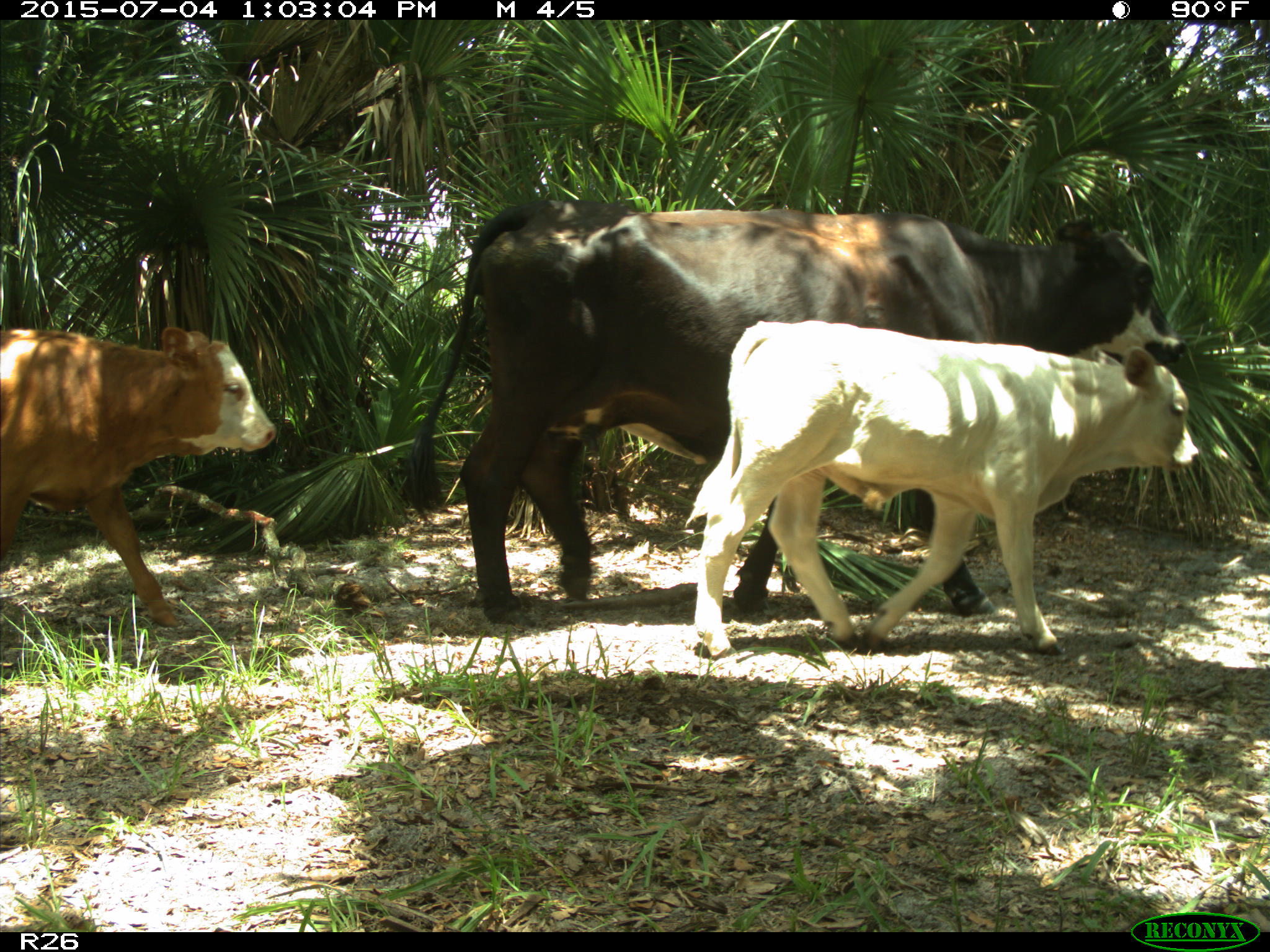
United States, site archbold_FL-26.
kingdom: Animalia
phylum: Chordata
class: Mammalia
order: Artiodactyla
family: Bovidae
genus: Bos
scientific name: Bos taurus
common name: domestic cow